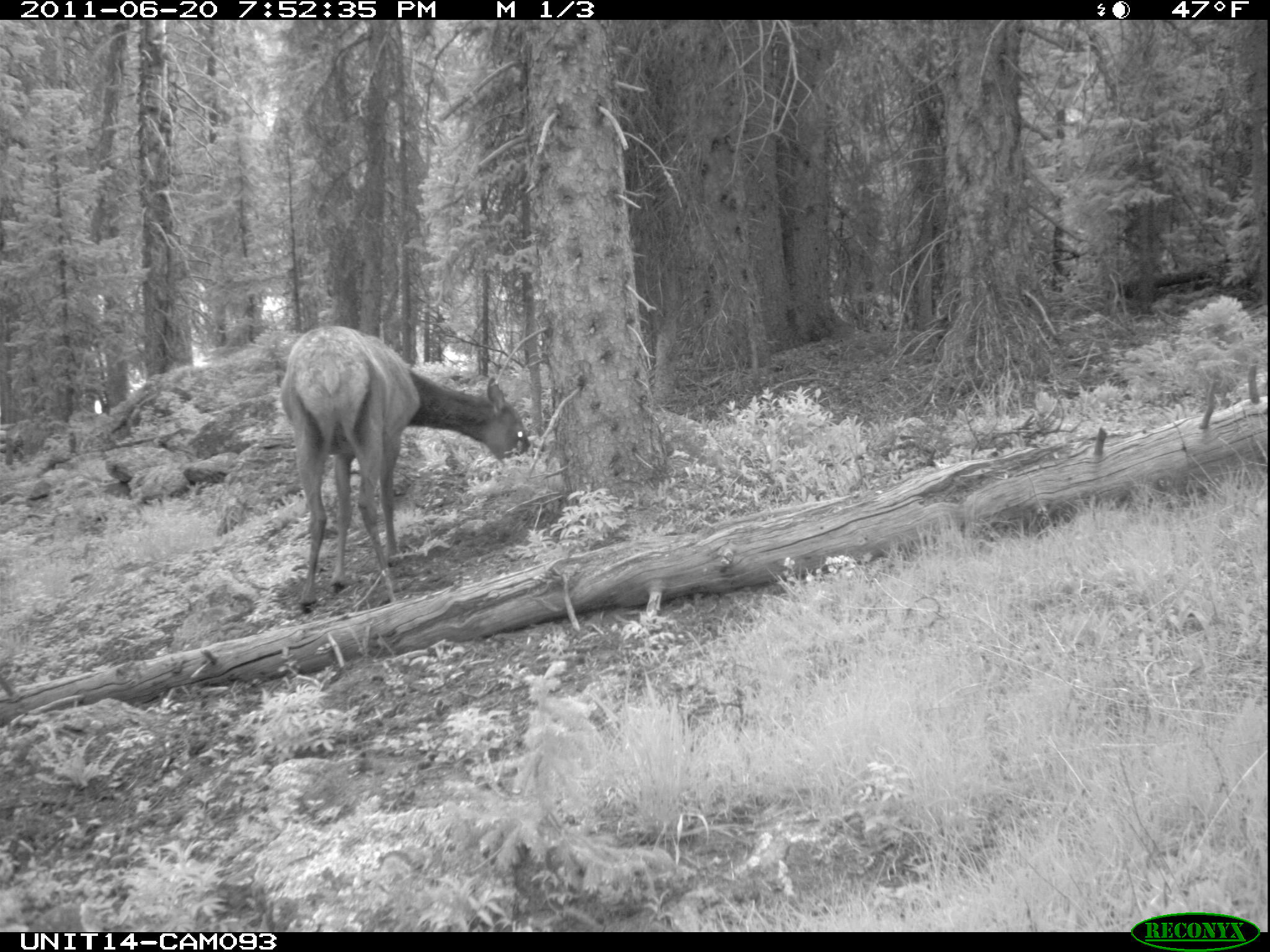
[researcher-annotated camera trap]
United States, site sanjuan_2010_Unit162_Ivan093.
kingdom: Animalia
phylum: Chordata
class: Mammalia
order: Artiodactyla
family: Cervidae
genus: Cervus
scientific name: Cervus elaphus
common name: red deer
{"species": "Cervus elaphus (red deer)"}